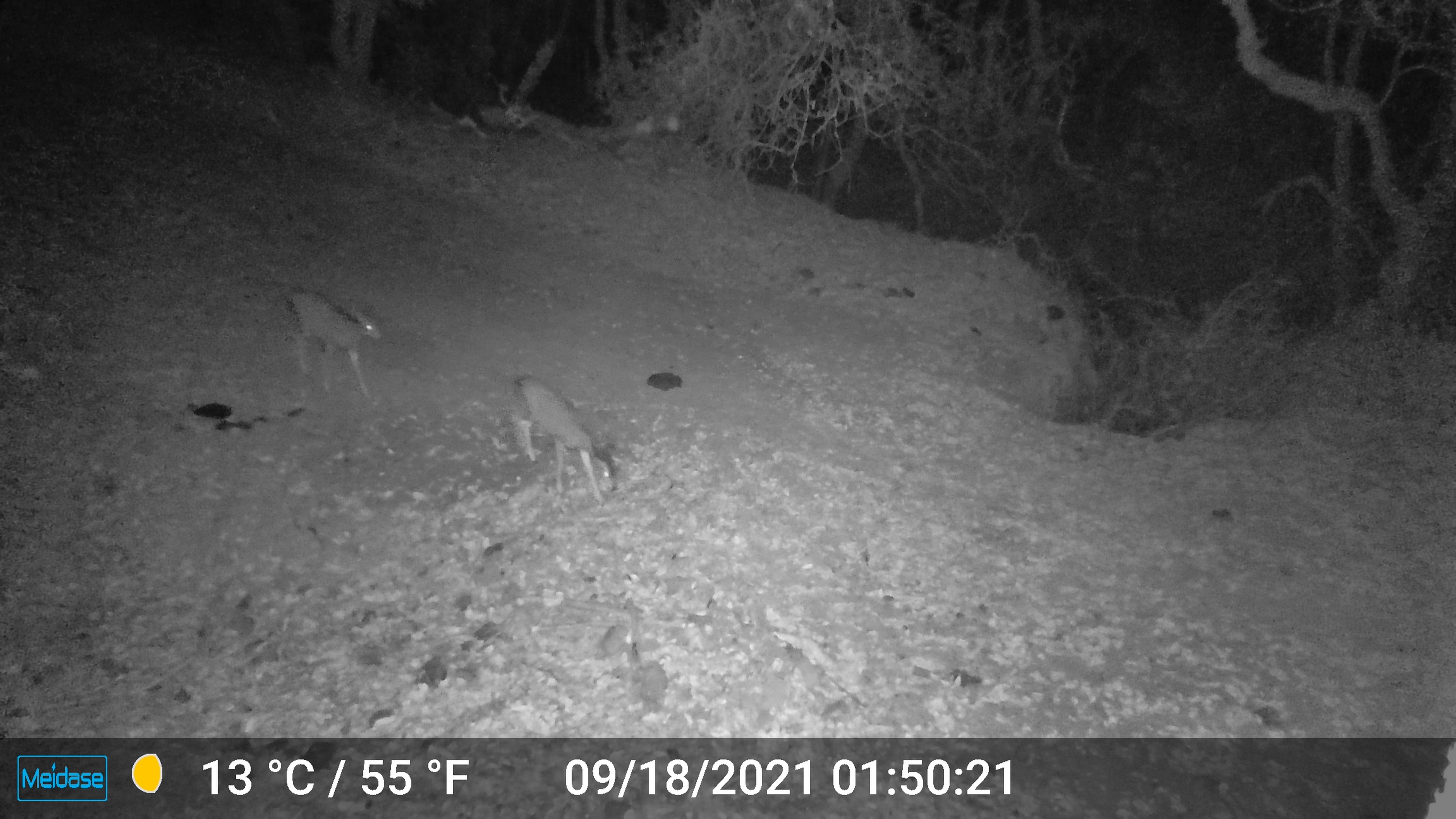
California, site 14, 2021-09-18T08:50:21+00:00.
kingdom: Animalia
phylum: Chordata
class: Mammalia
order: Artiodactyla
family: Cervidae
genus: Odocoileus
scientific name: Odocoileus hemionus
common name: mule deer